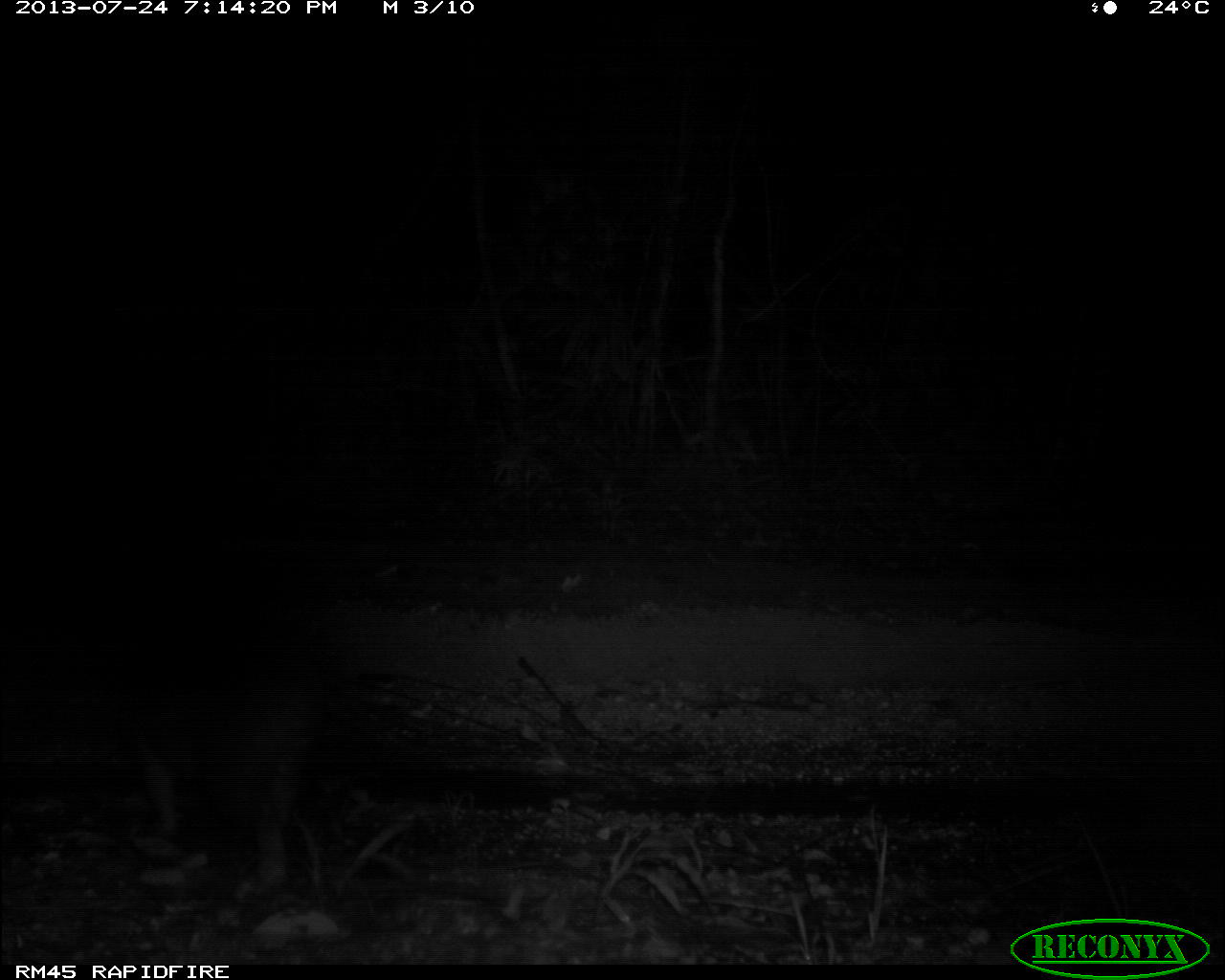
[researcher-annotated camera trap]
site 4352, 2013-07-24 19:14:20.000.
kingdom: Animalia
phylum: Chordata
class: Mammalia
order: Rodentia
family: Cuniculidae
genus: Cuniculus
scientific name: Cuniculus paca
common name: spotted paca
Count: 1.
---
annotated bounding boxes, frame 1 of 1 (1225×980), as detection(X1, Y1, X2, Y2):
cuniculus paca: detection(120, 592, 334, 887)